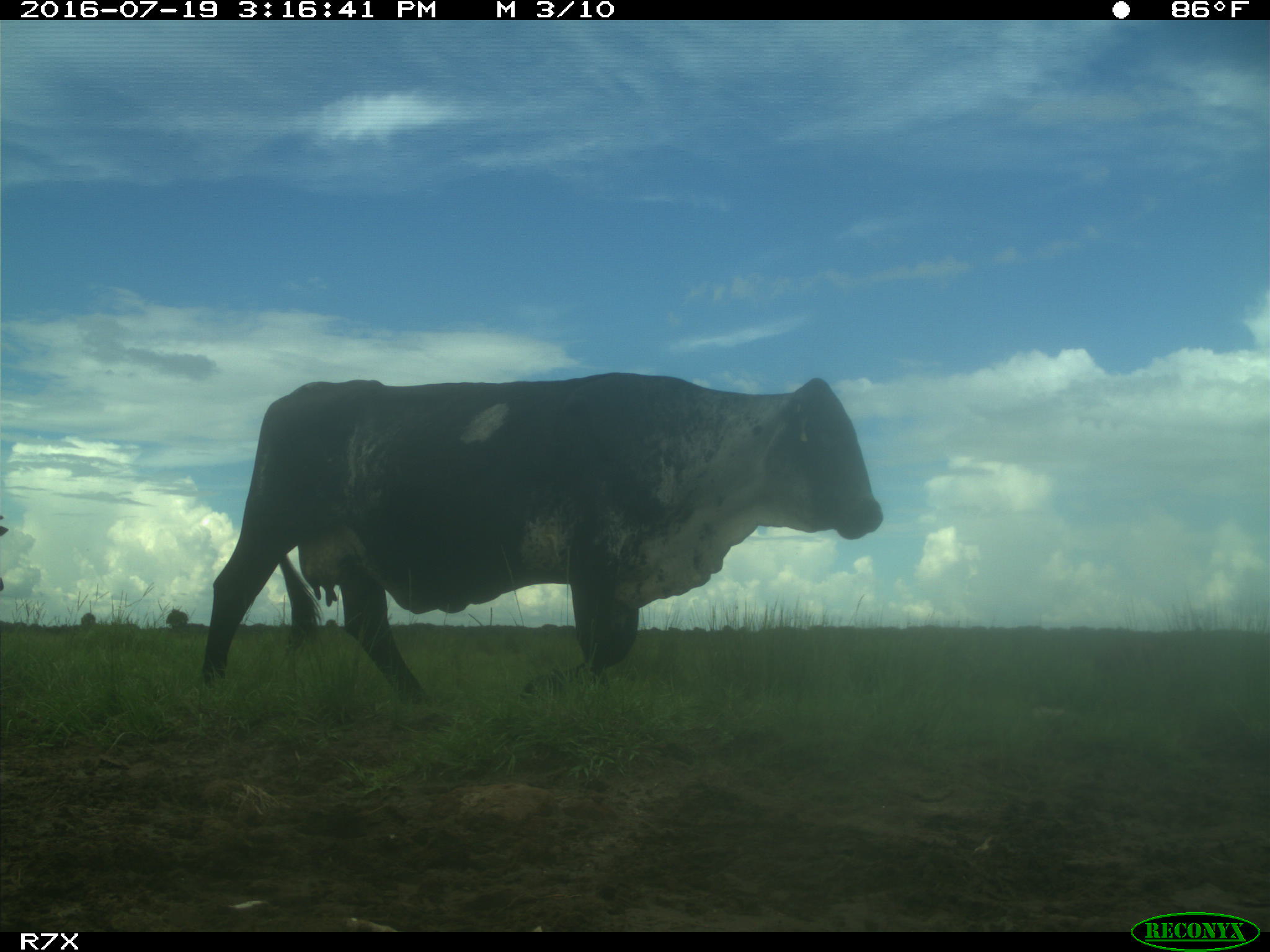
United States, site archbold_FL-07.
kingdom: Animalia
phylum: Chordata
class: Mammalia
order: Artiodactyla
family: Bovidae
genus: Bos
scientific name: Bos taurus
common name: domestic cow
Bos taurus (domestic cow).